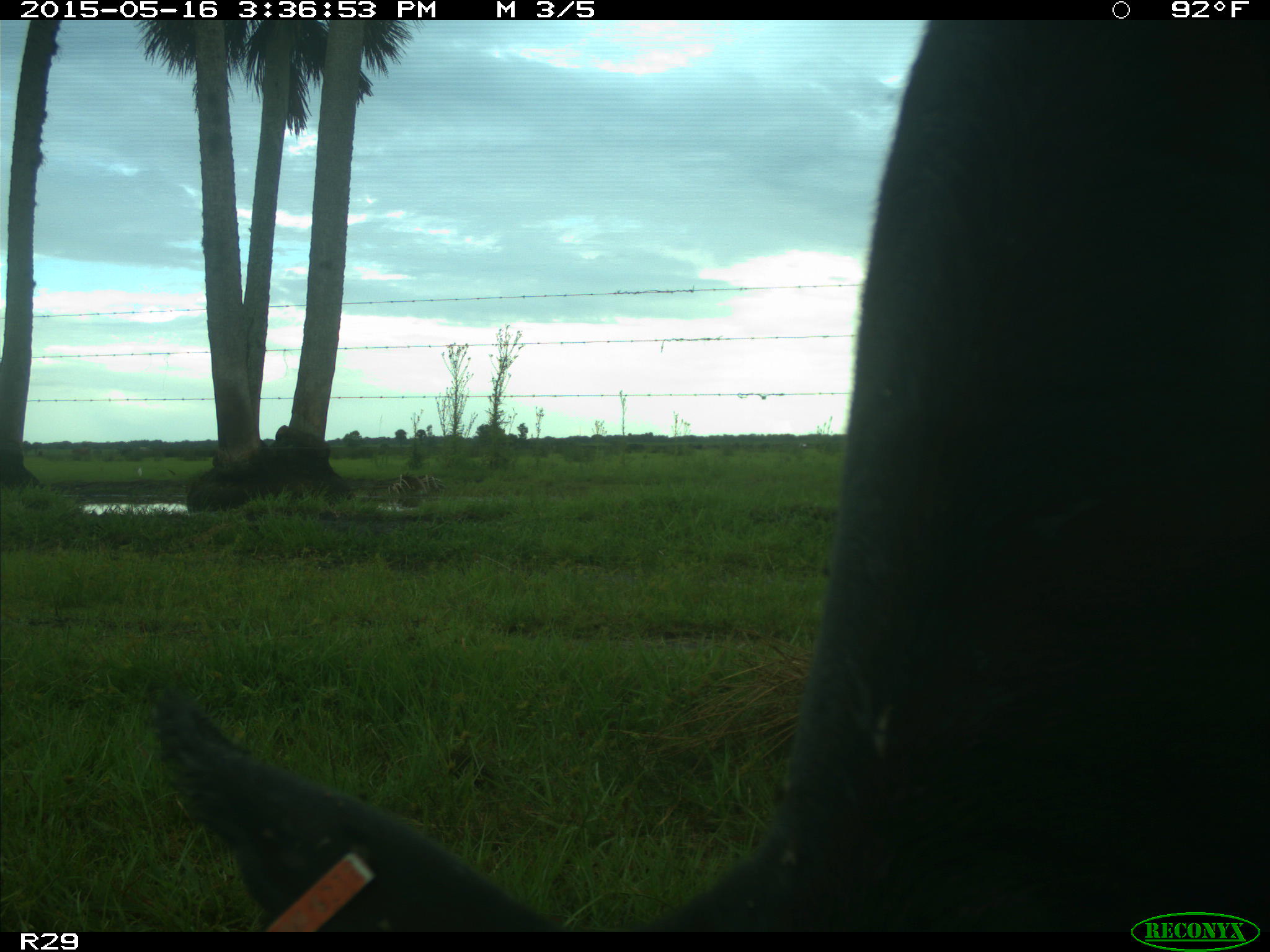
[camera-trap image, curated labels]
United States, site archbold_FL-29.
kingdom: Animalia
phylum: Chordata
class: Mammalia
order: Artiodactyla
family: Bovidae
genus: Bos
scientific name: Bos taurus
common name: domestic cow